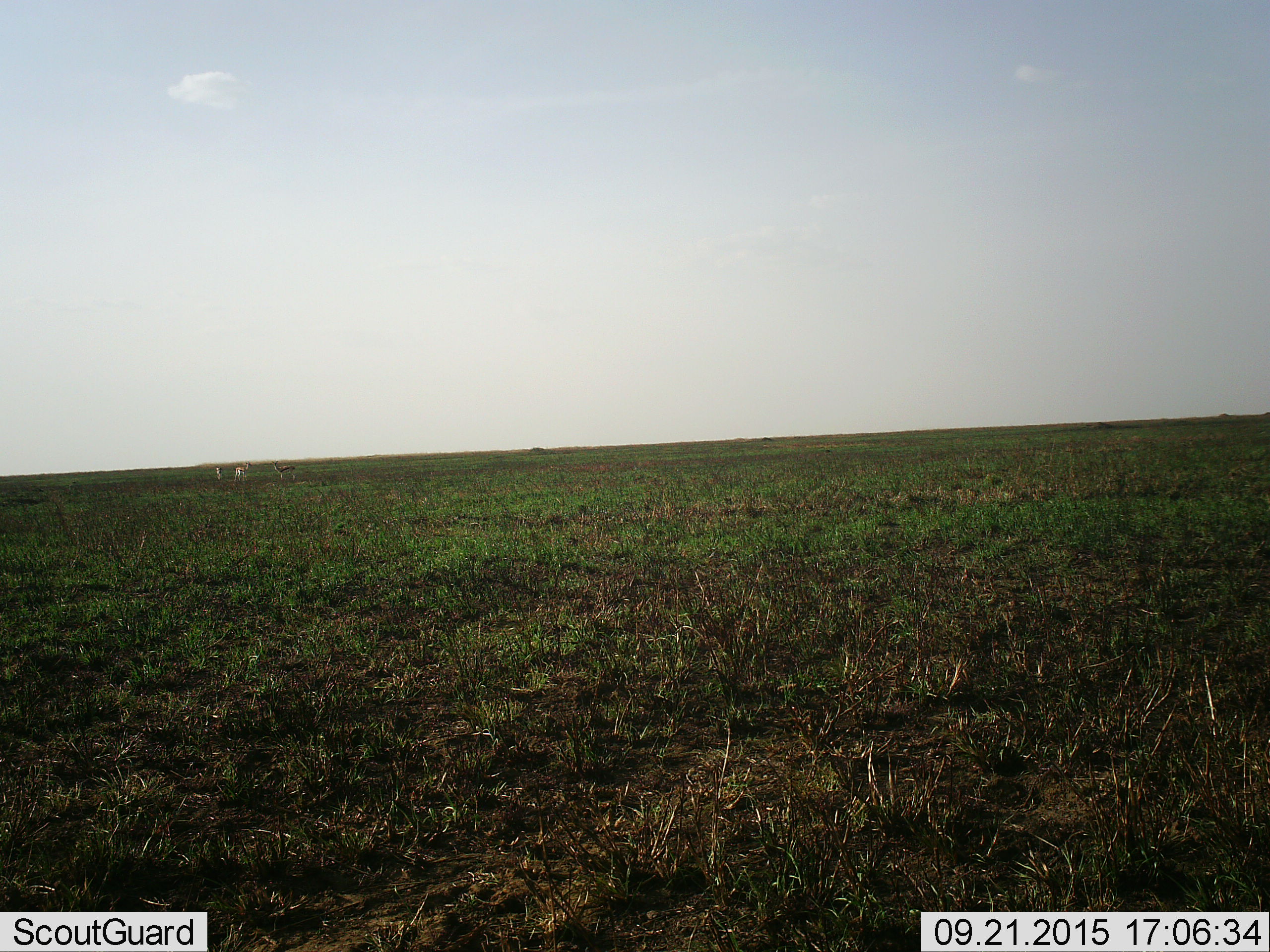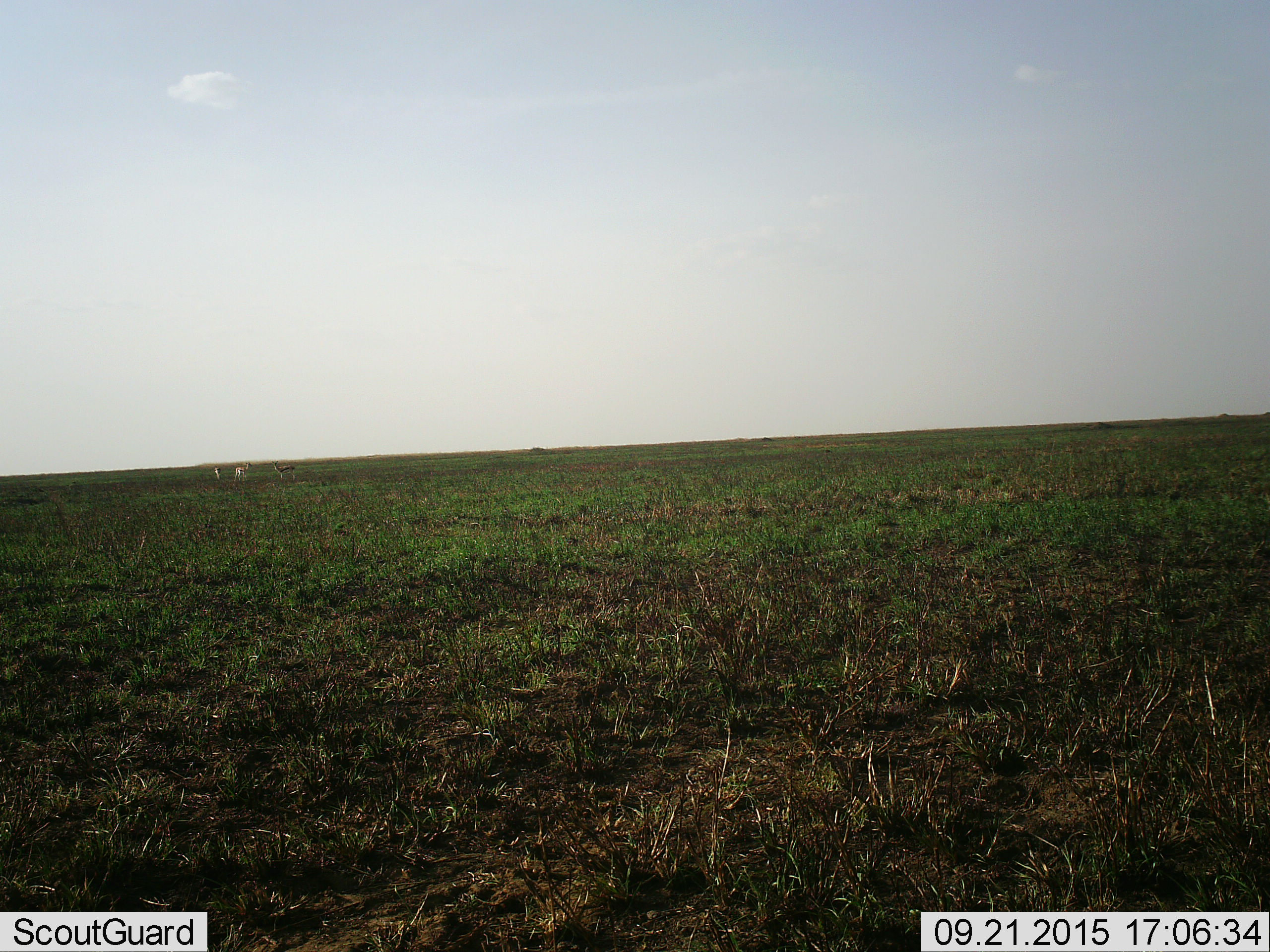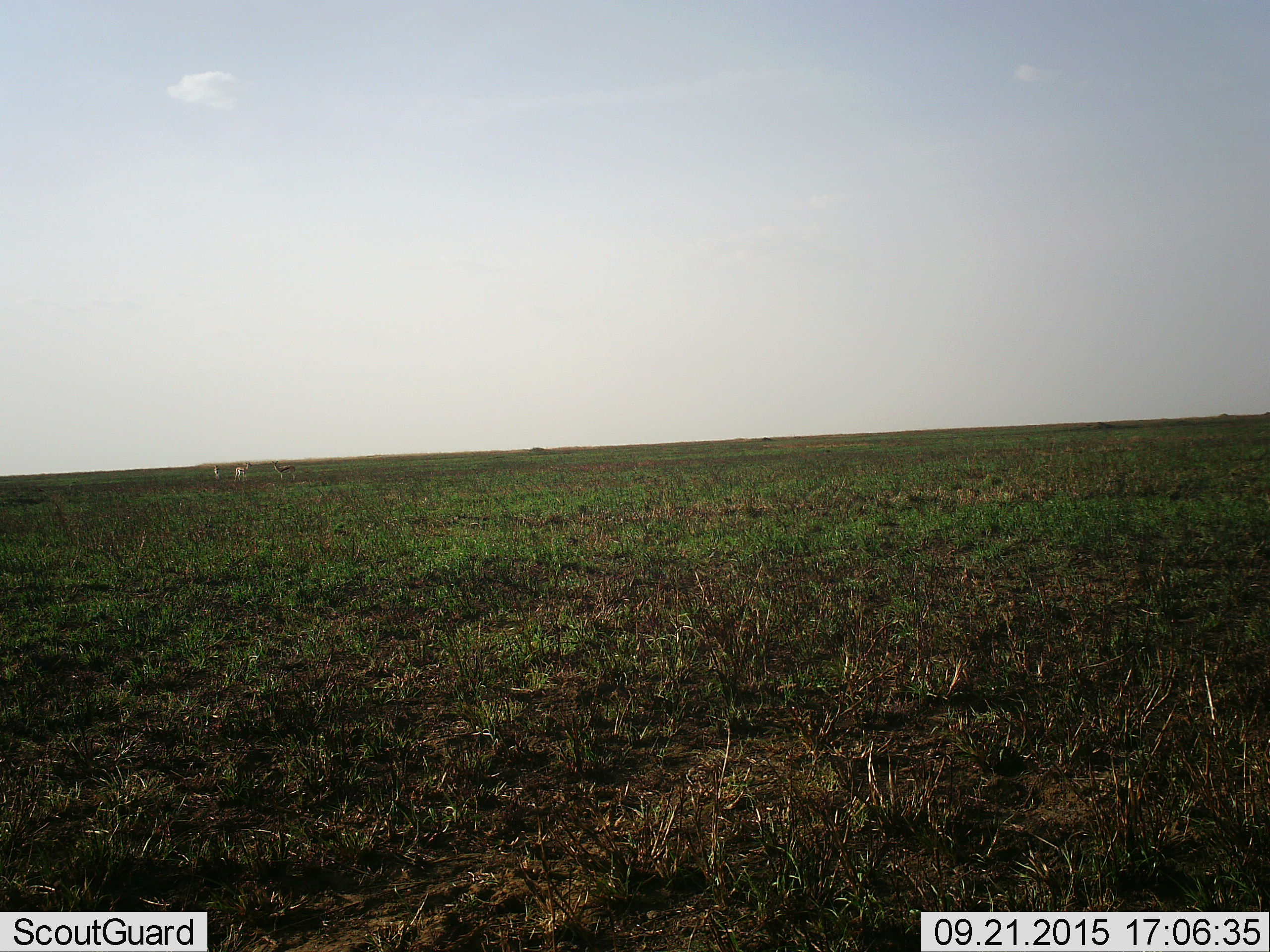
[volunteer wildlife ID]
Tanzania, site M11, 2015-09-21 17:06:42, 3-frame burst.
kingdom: Animalia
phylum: Chordata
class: Mammalia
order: Artiodactyla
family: Bovidae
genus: Eudorcas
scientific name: Eudorcas thomsonii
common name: thomson's gazelle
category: gazellethomsons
Gazellethomsons (thomson's gazelle) (Eudorcas thomsonii), count 3. Behavior (volunteer vote fractions): standing 100%, resting 0%, moving 20%, interacting 0%. Young present (vote fraction): 0%. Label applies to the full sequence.